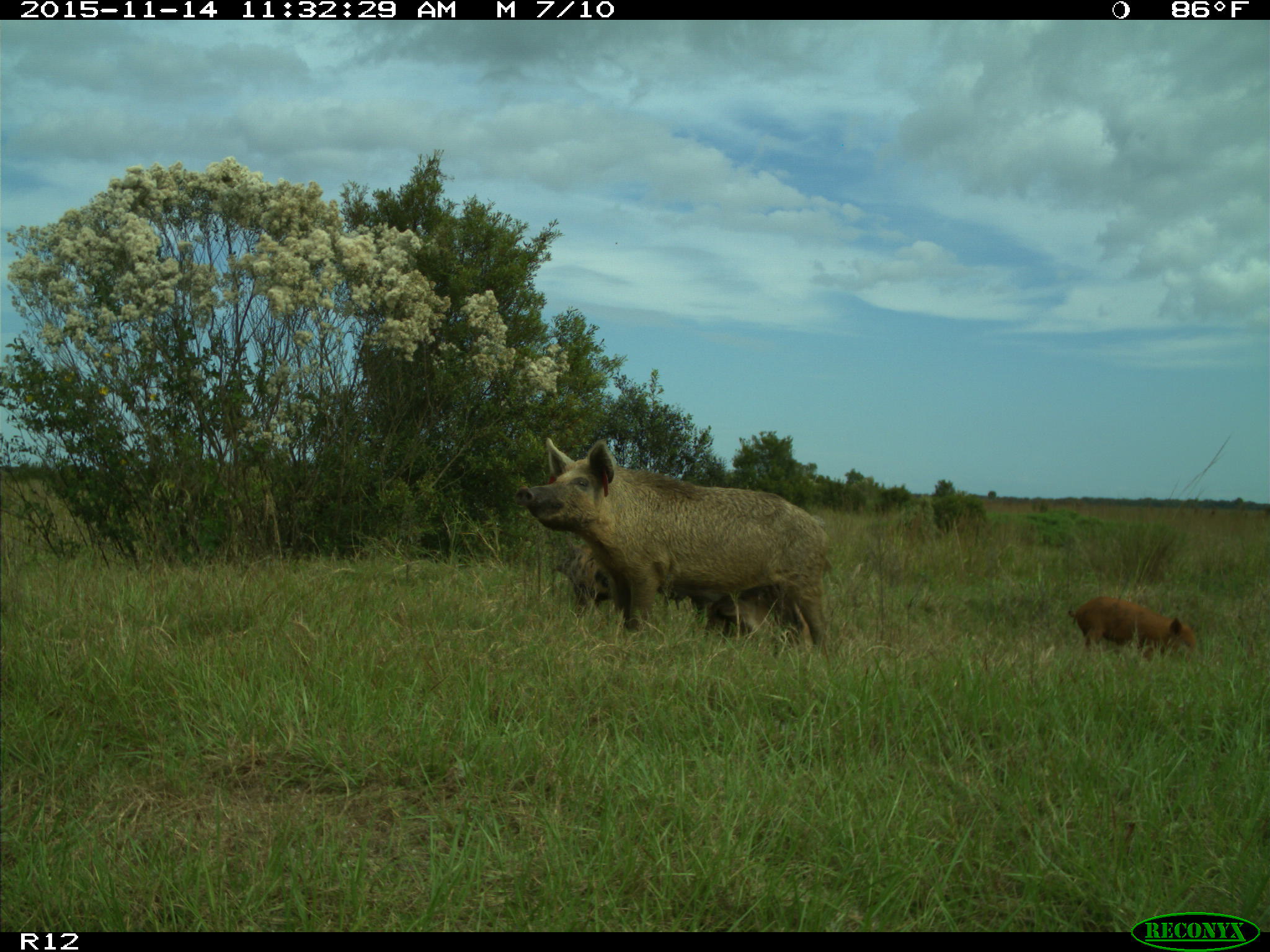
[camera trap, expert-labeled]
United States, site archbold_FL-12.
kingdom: Animalia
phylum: Chordata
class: Mammalia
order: Artiodactyla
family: Suidae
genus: Sus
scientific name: Sus scrofa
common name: wild boar